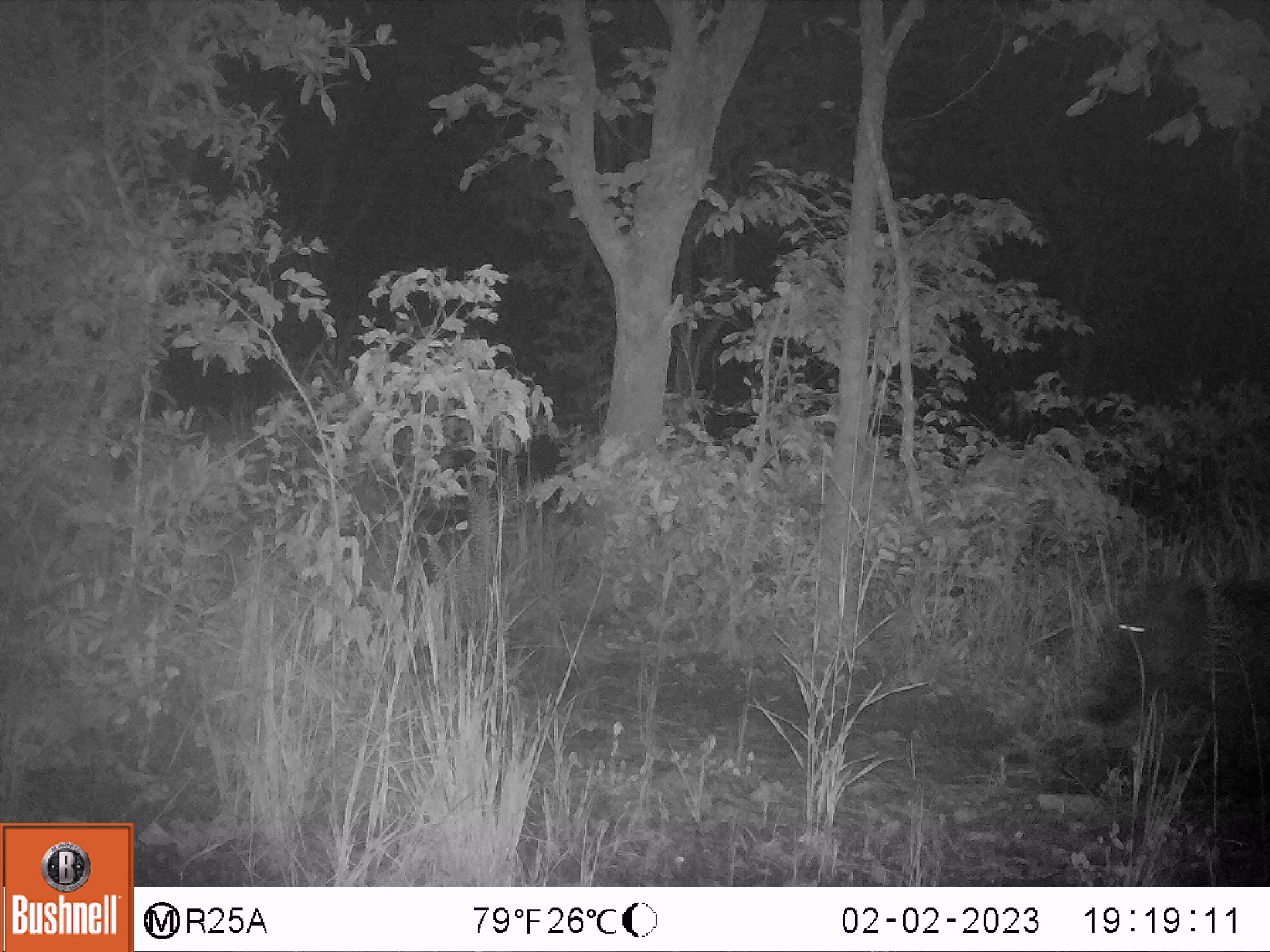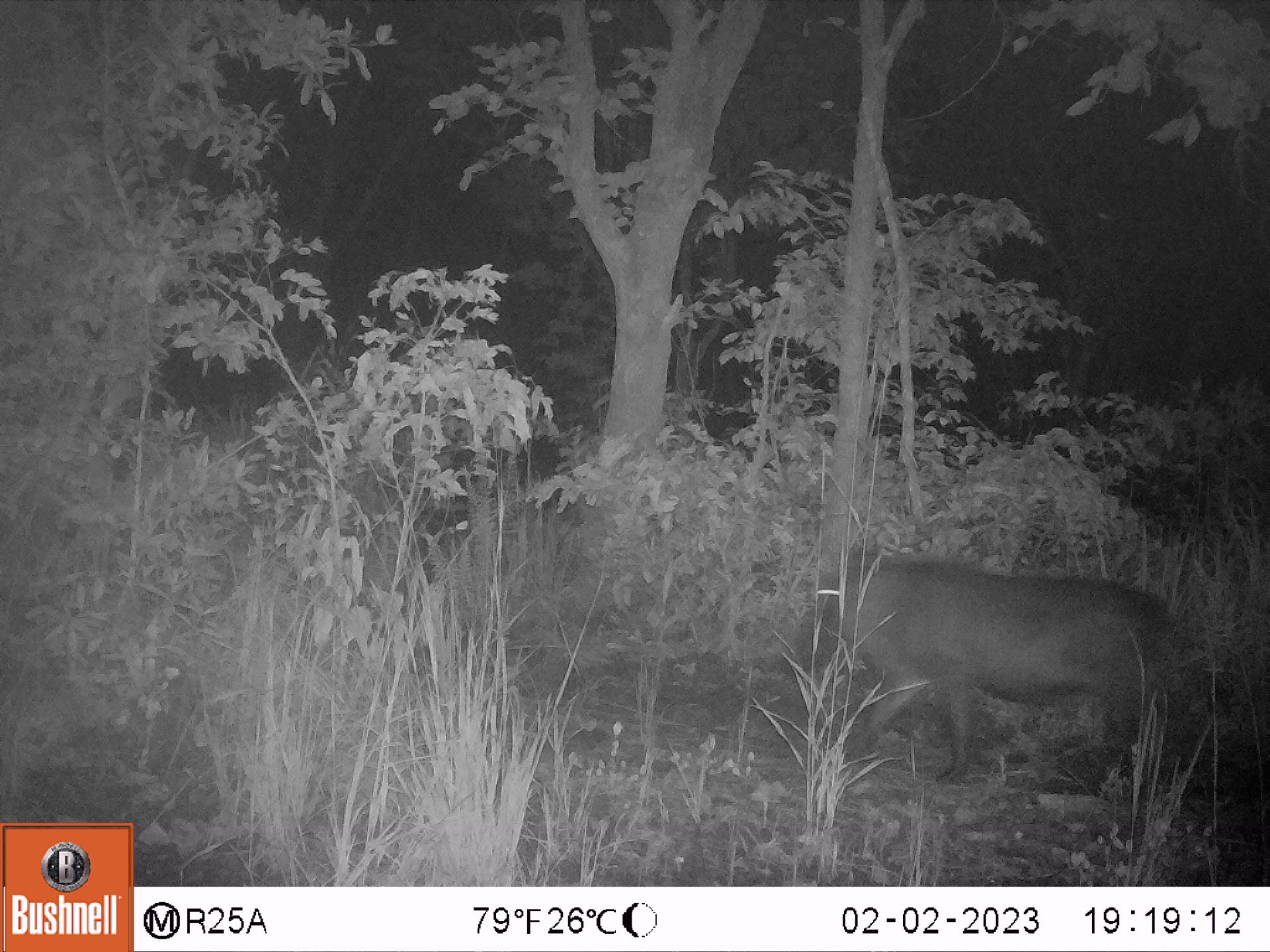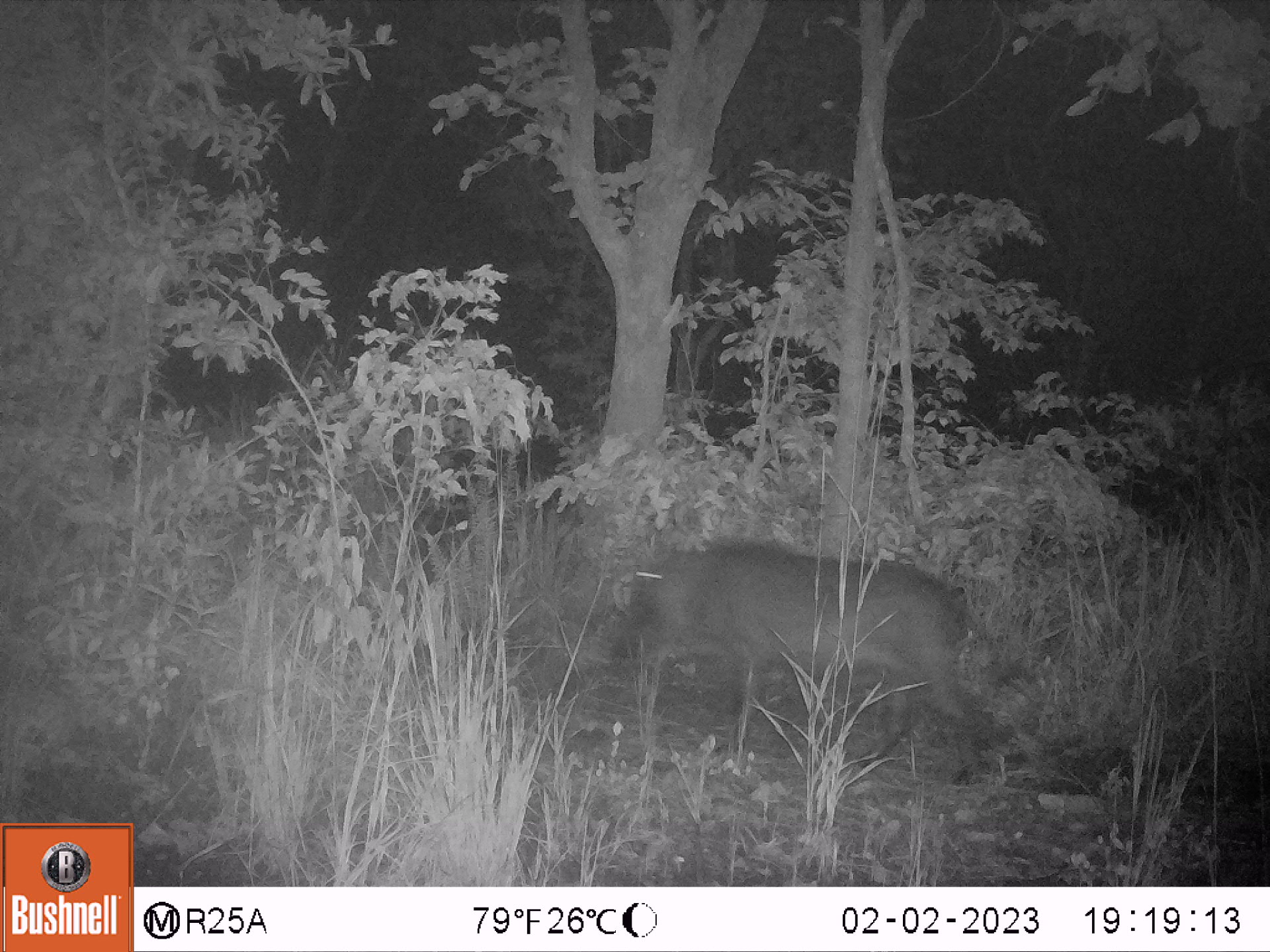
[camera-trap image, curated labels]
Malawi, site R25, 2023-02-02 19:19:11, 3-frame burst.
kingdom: Animalia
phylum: Chordata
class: Mammalia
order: Artiodactyla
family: Suidae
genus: Potamochoerus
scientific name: Potamochoerus larvatus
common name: bushpig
Bushpig (Potamochoerus larvatus), count 1.